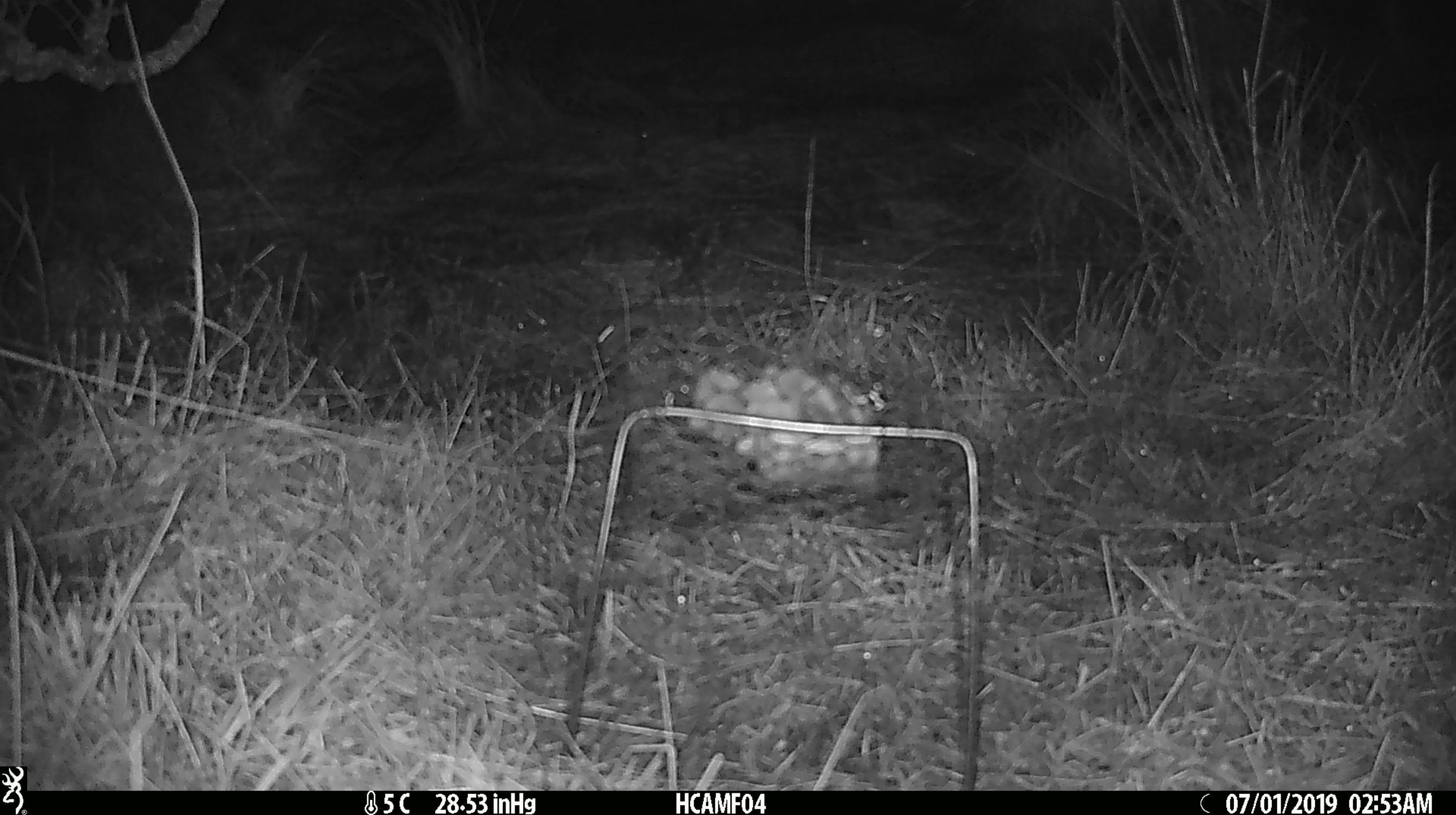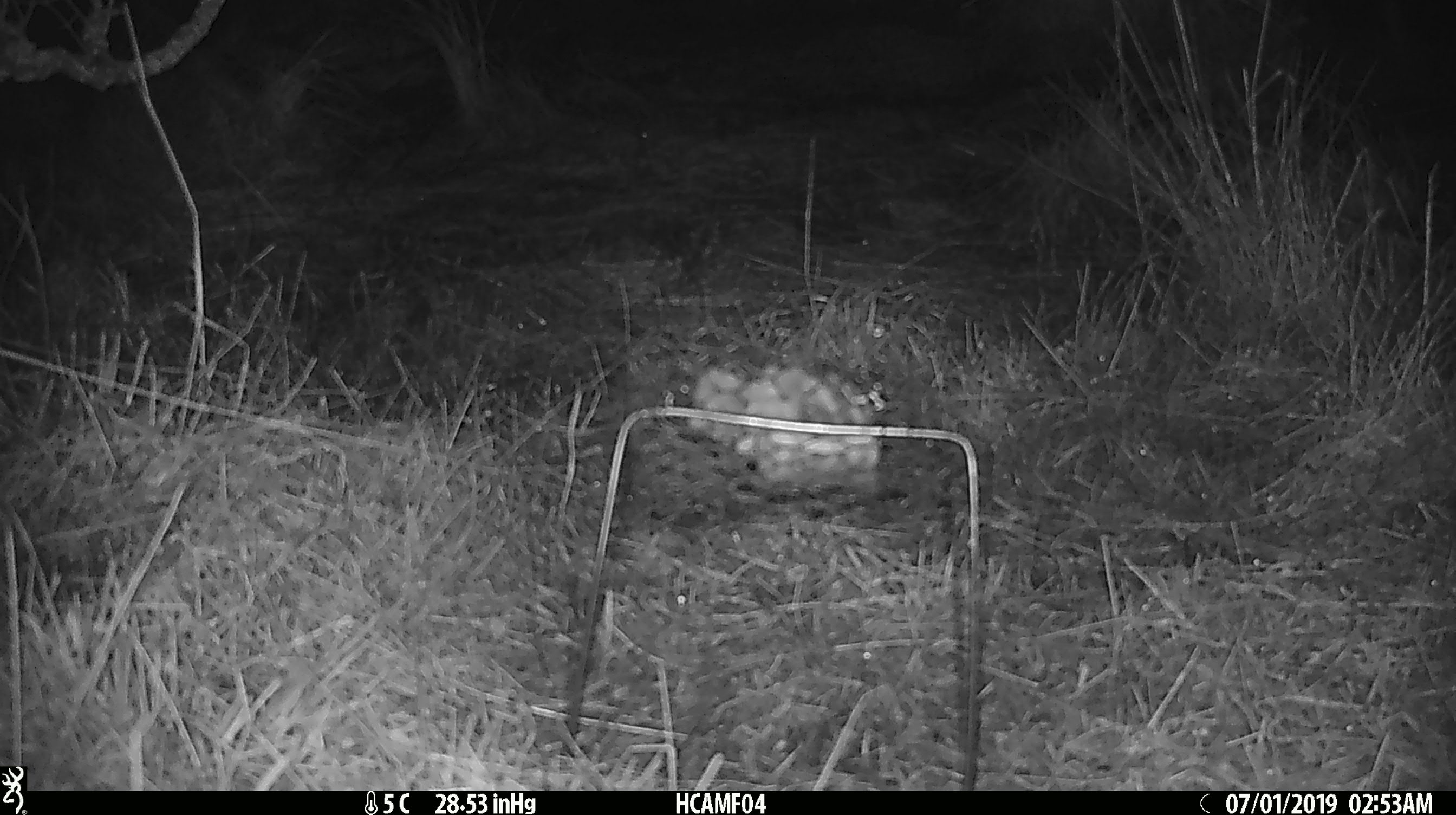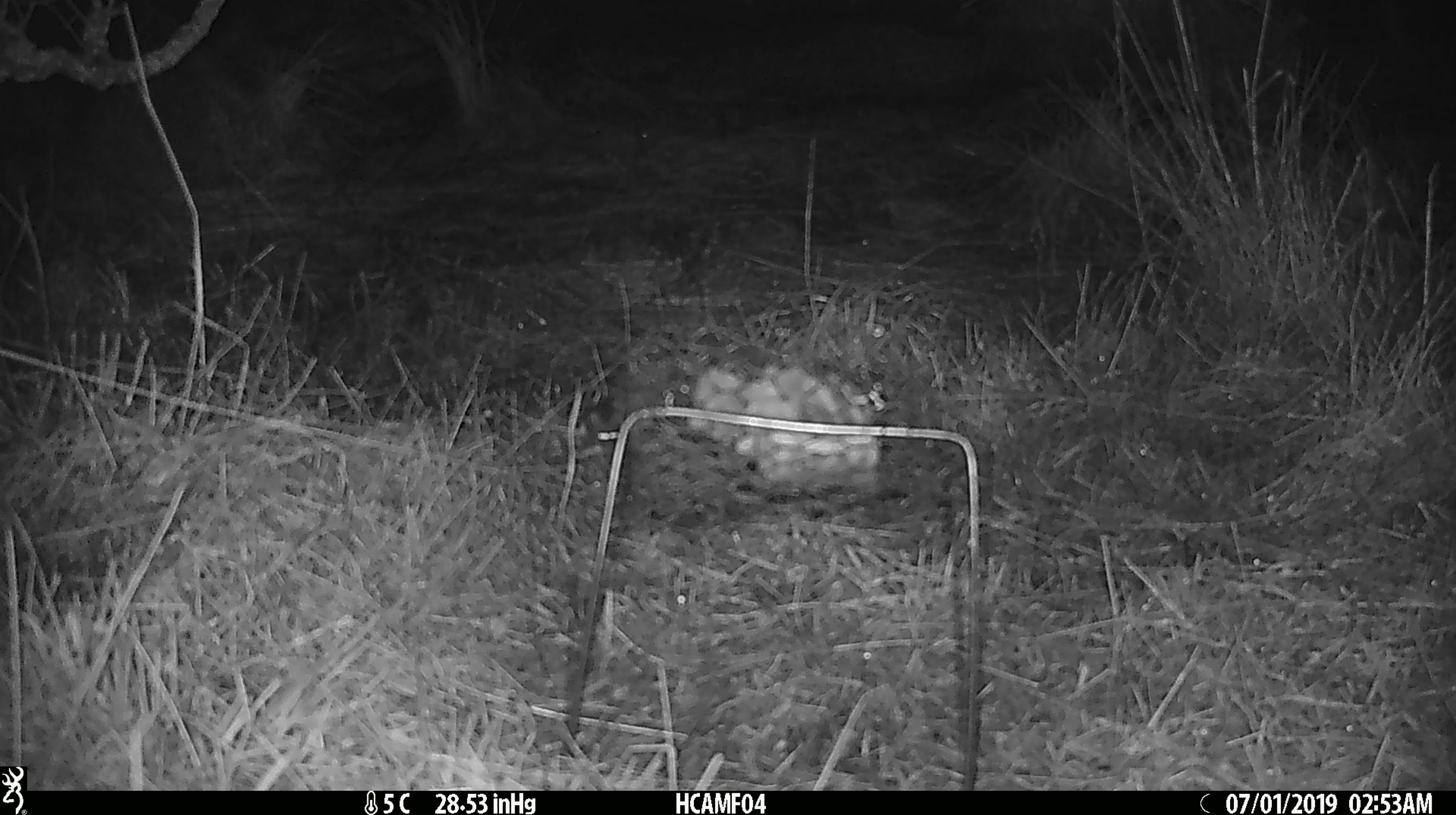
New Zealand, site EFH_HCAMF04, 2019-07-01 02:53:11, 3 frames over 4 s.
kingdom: Animalia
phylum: Chordata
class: Mammalia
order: Rodentia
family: Muridae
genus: Mus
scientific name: Mus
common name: mouse